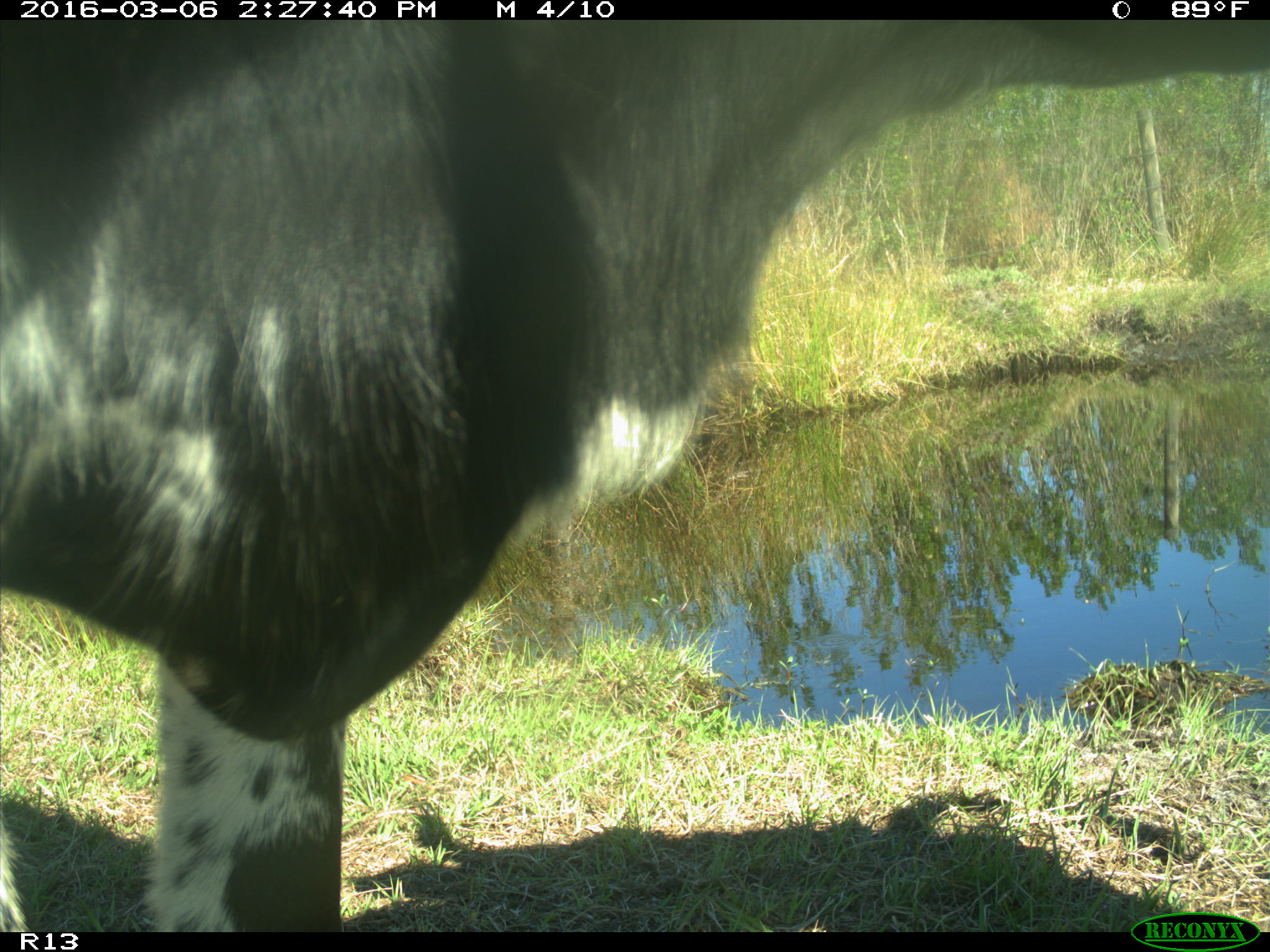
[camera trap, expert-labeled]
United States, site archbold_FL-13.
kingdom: Animalia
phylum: Chordata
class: Mammalia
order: Artiodactyla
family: Bovidae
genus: Bos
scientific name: Bos taurus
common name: domestic cow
Bos taurus (domestic cow).